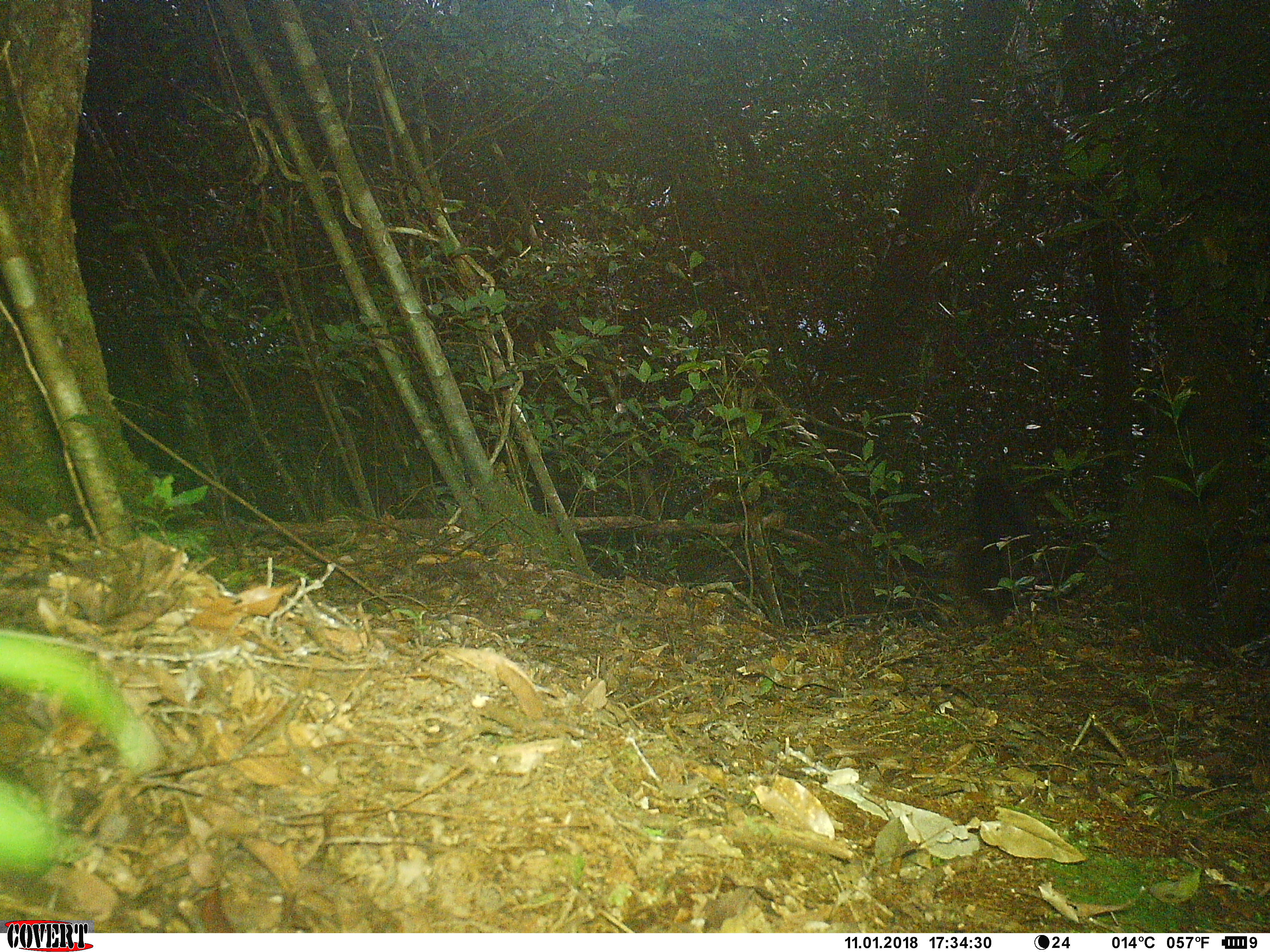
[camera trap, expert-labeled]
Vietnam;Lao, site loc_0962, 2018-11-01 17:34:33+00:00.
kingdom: Animalia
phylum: Chordata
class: Mammalia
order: Carnivora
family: Mustelidae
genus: Martes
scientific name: Martes flavigula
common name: yellow-throated marten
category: yellow throated marten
Yellow throated marten (yellow-throated marten) (Martes flavigula). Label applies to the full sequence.